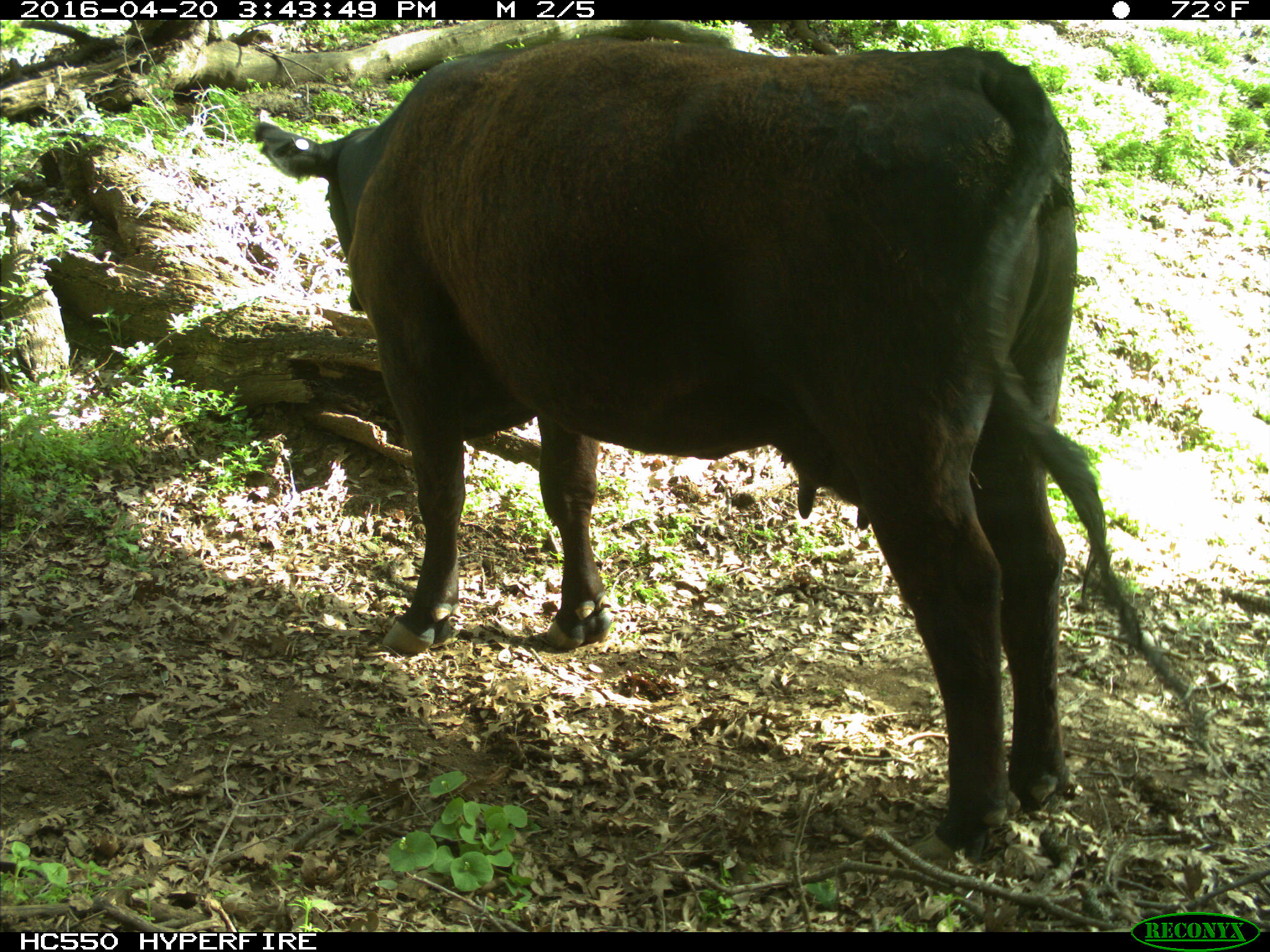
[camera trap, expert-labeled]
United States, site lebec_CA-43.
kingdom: Animalia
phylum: Chordata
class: Mammalia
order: Artiodactyla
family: Bovidae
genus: Bos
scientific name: Bos taurus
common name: domestic cow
Bos taurus (domestic cow).